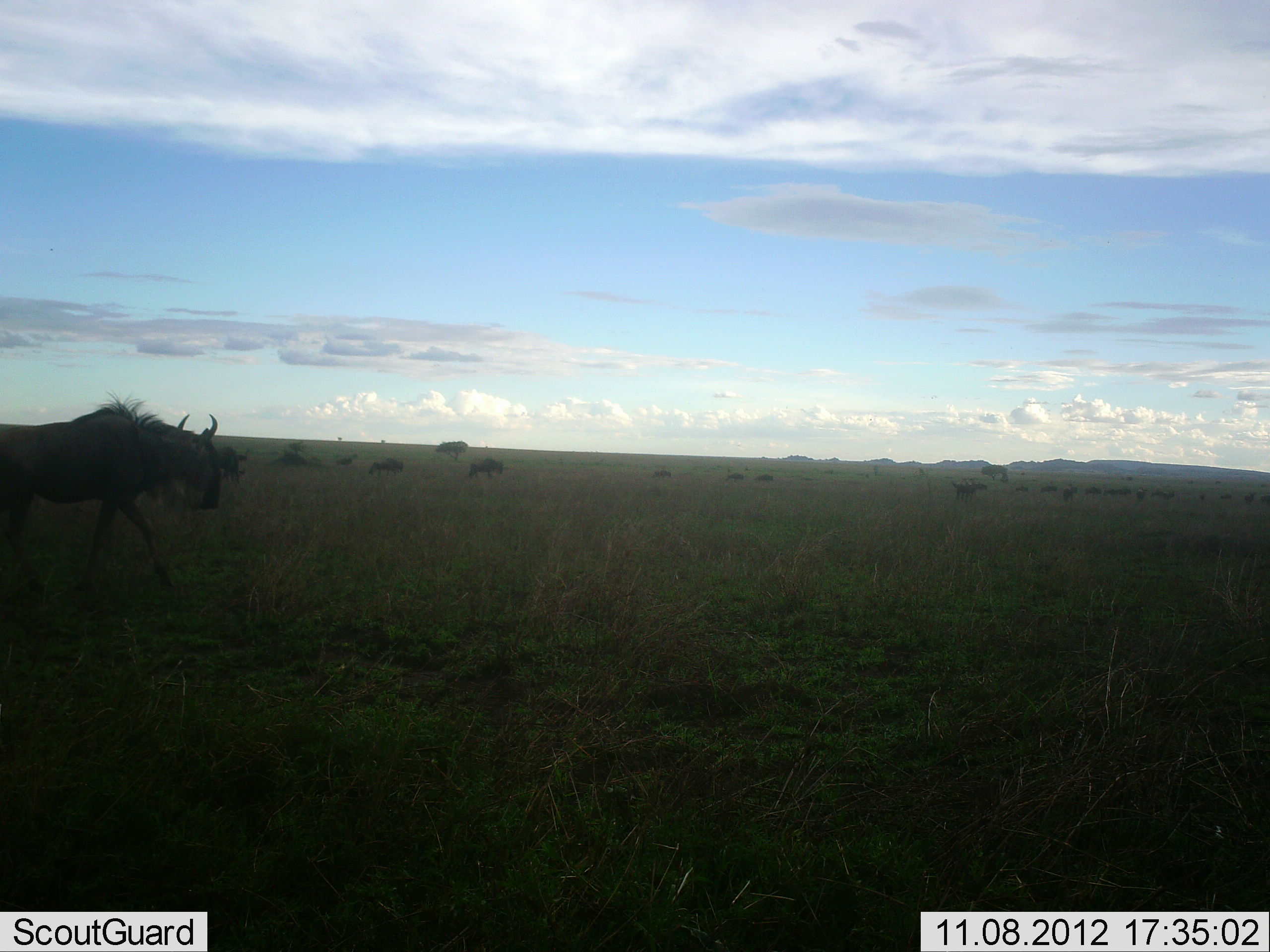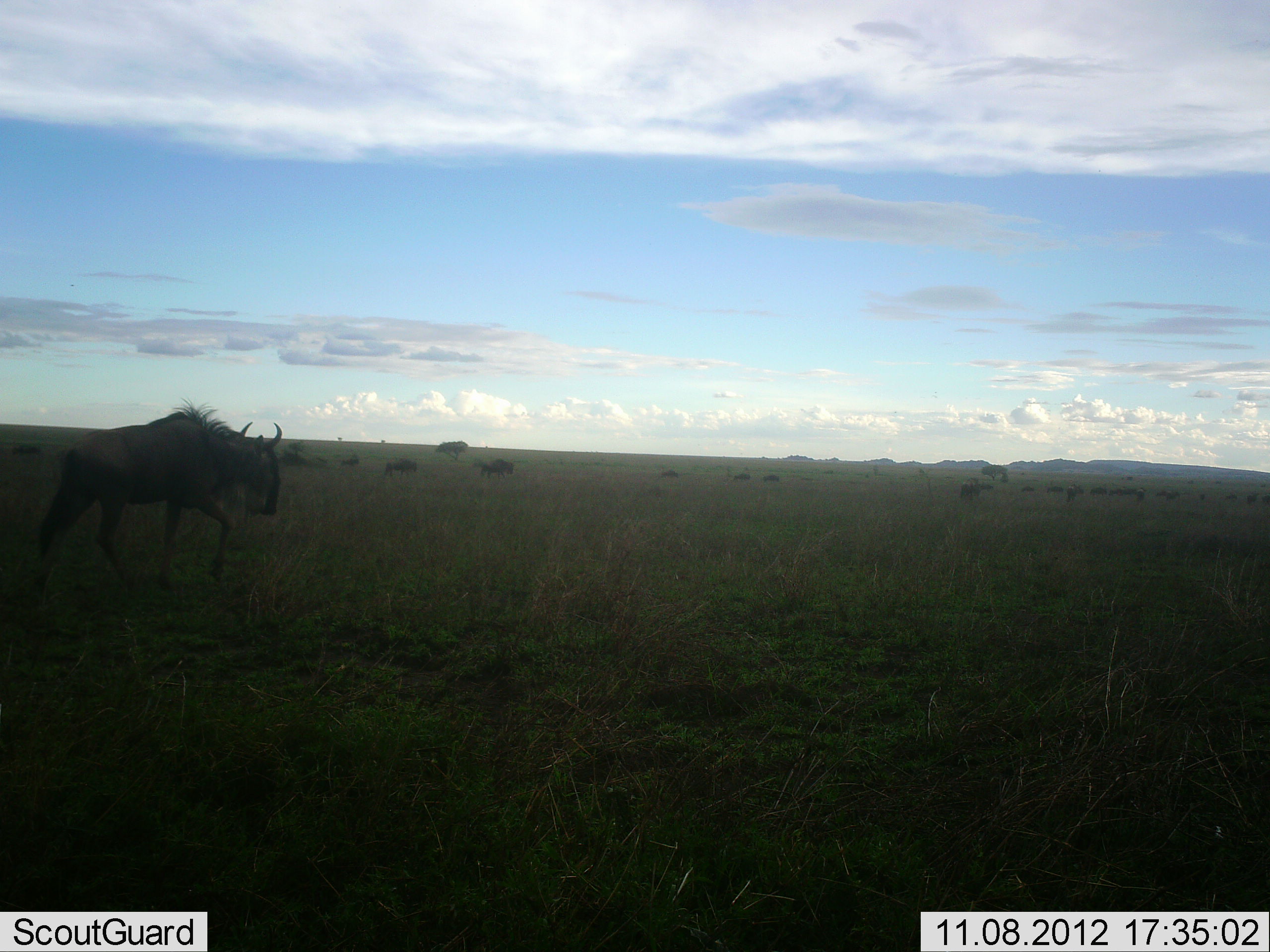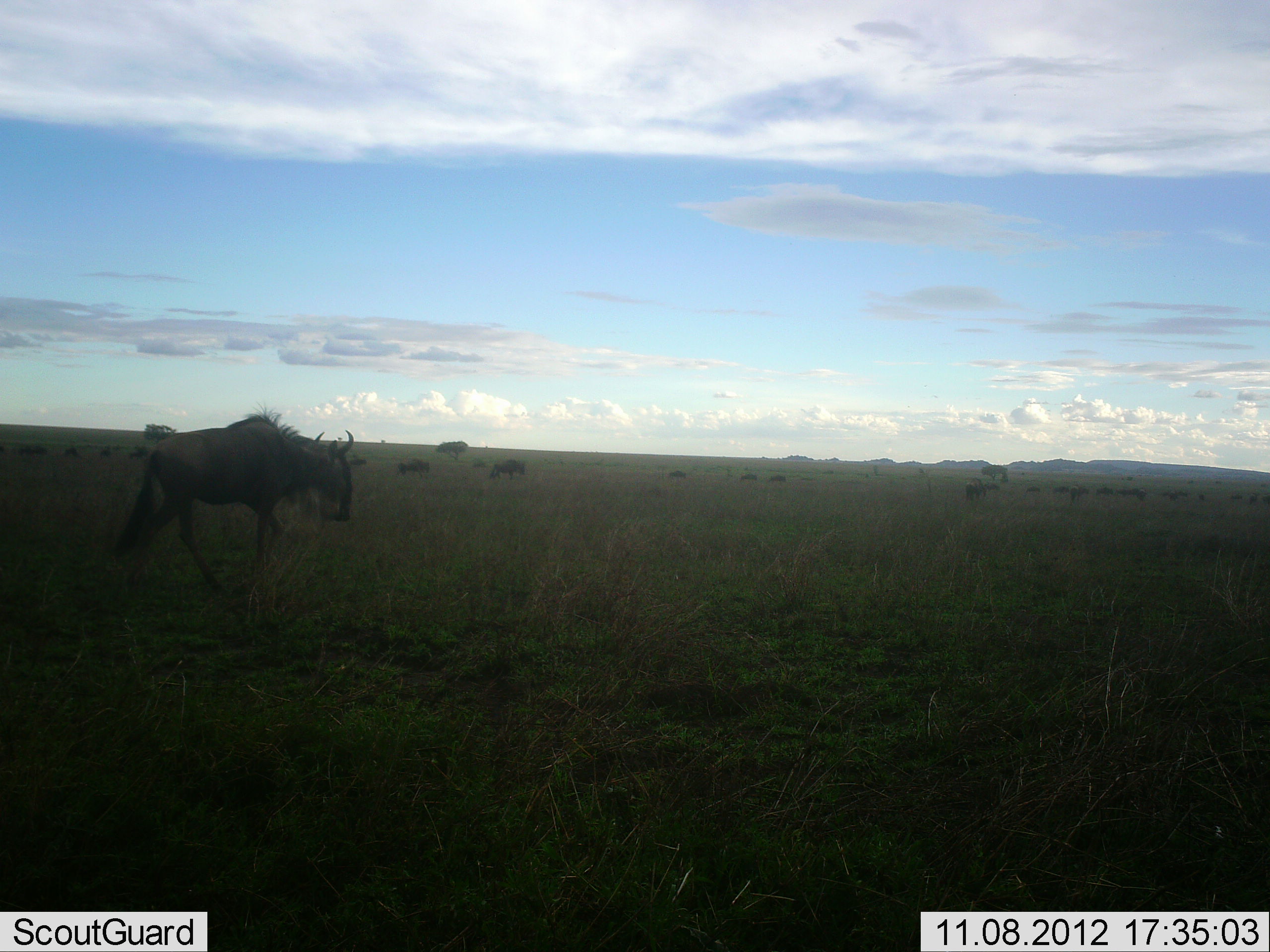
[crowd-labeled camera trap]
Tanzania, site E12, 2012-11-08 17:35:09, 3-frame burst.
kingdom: Animalia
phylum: Chordata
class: Mammalia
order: Artiodactyla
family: Bovidae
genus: Connochaetes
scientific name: Connochaetes taurinus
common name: blue wildebeest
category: wildebeest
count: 11-50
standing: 10%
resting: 0%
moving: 90%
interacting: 0%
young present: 0%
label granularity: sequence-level